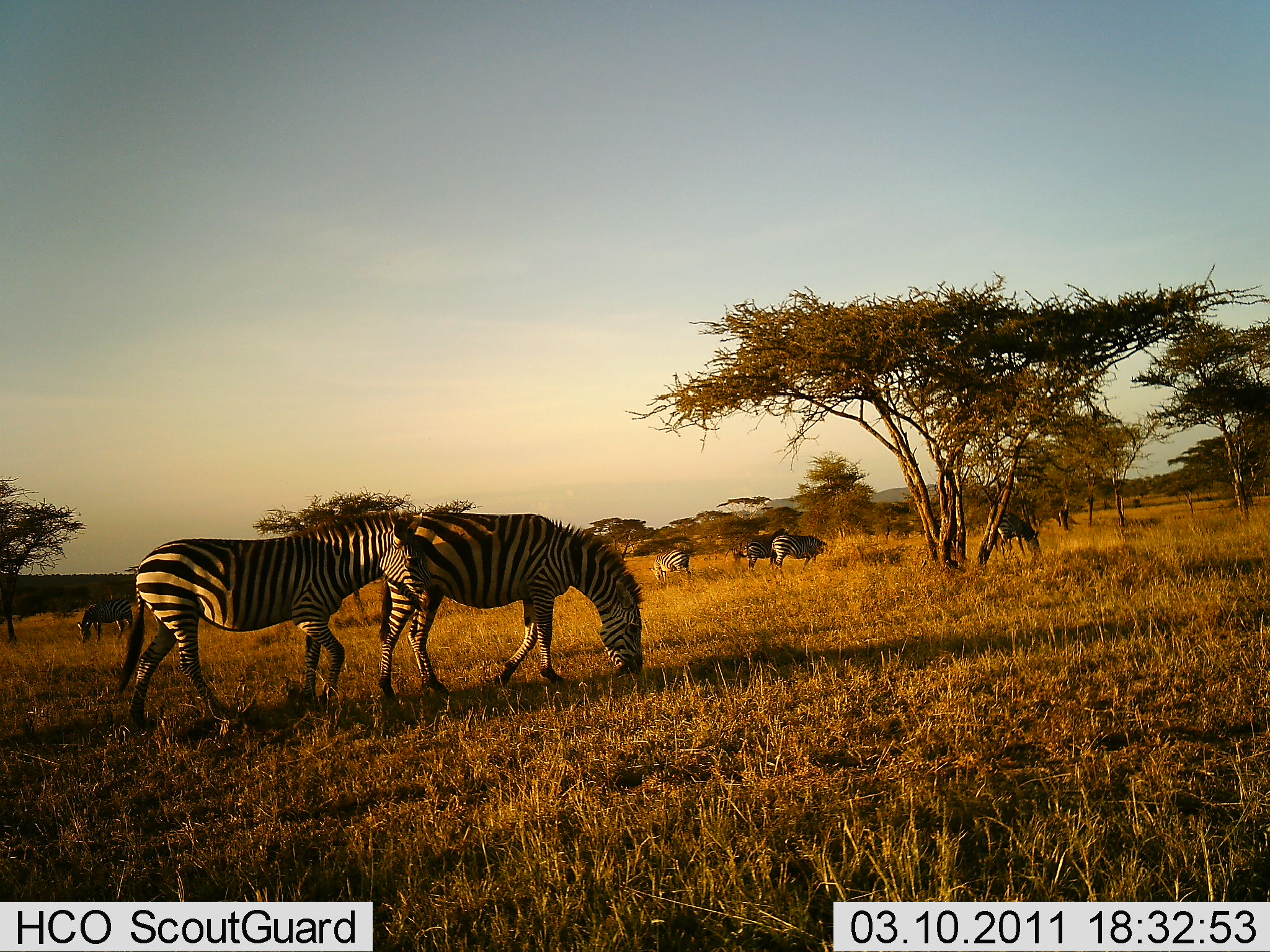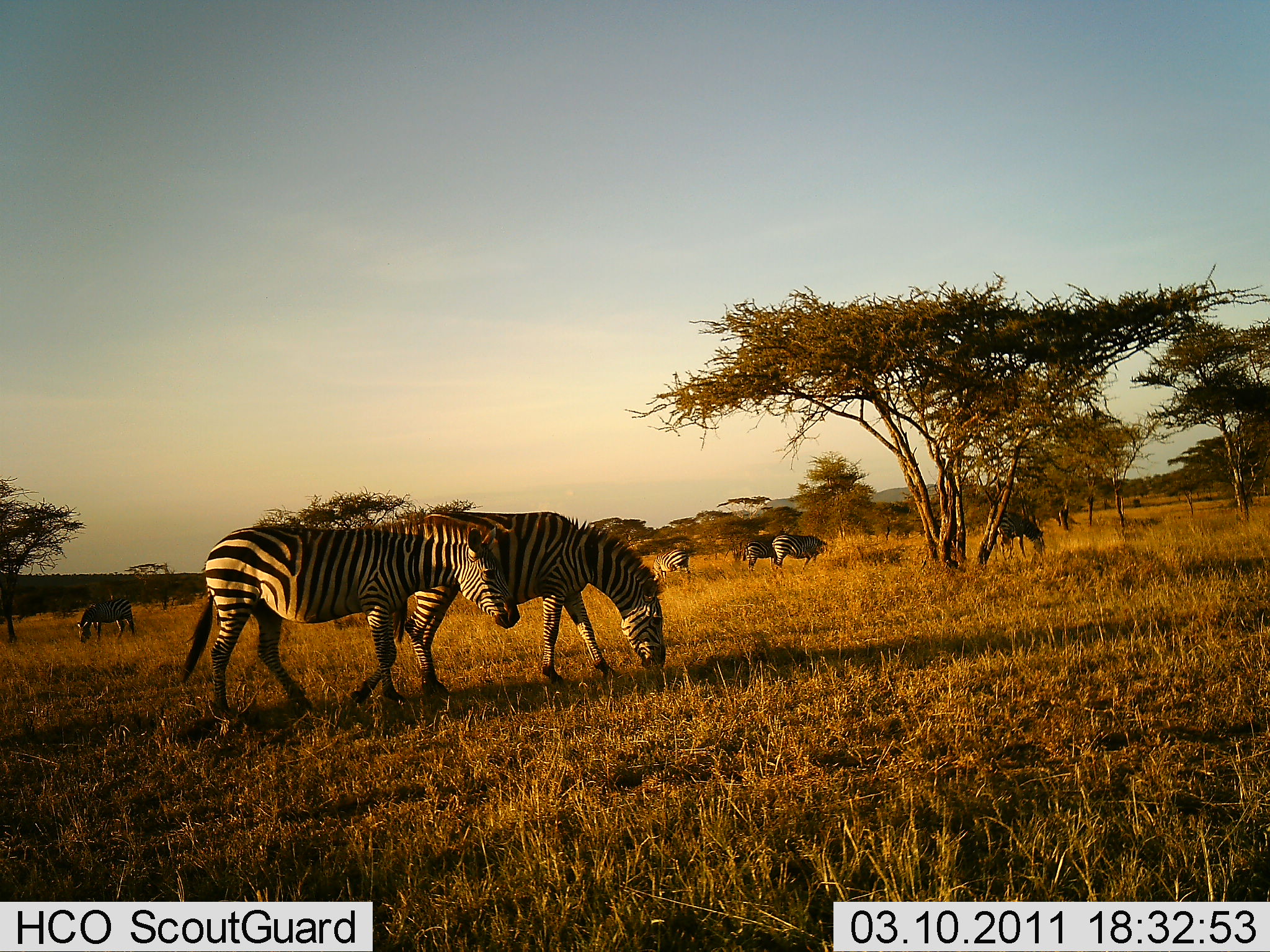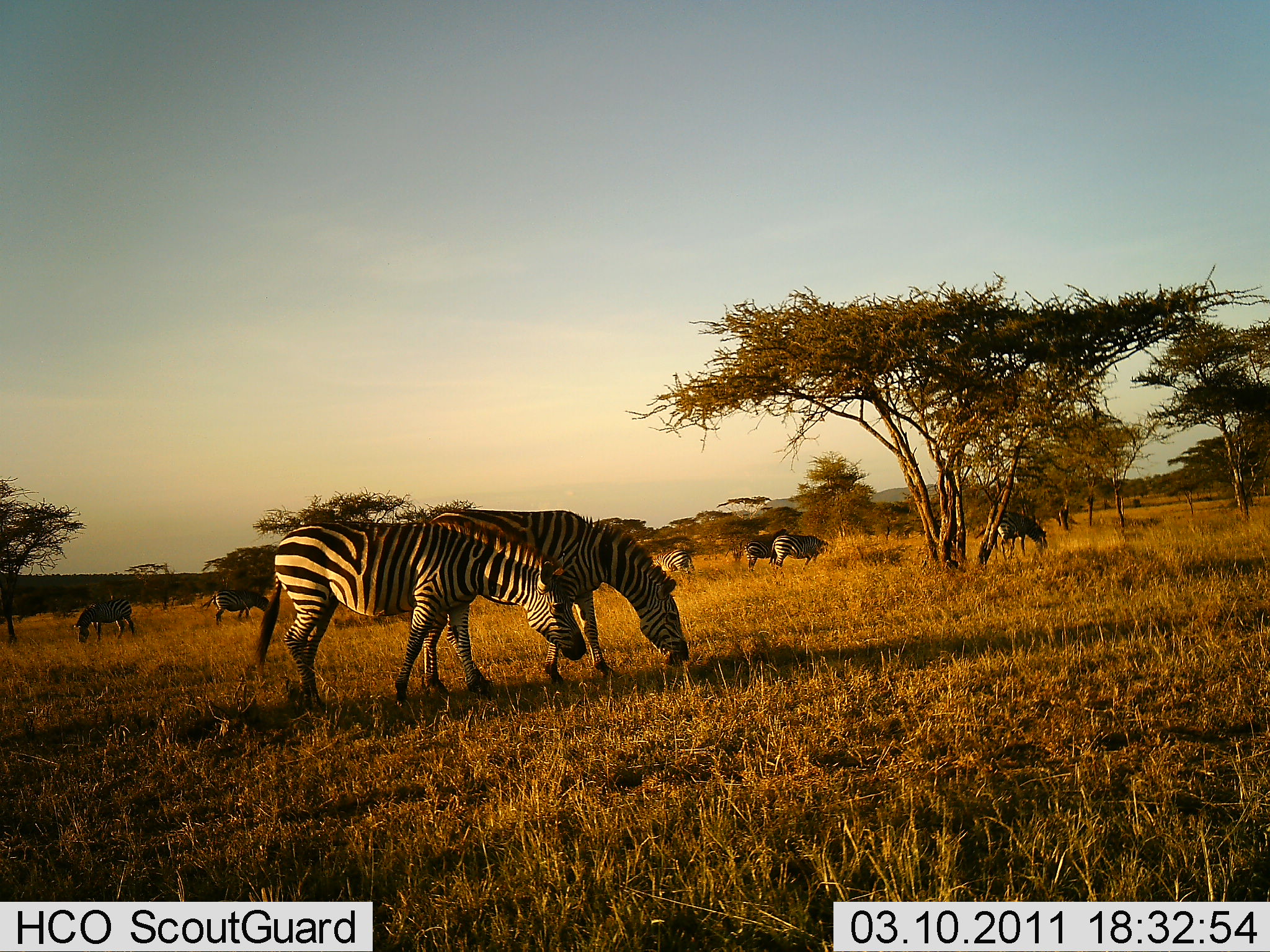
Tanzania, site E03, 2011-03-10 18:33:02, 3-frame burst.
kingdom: Animalia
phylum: Chordata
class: Mammalia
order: Perissodactyla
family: Equidae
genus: Equus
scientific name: Equus quagga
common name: plains zebra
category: zebra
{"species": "zebra (plains zebra) (Equus quagga)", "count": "8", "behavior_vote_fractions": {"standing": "46%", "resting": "0%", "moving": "46%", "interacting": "0%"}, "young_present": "0%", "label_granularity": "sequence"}